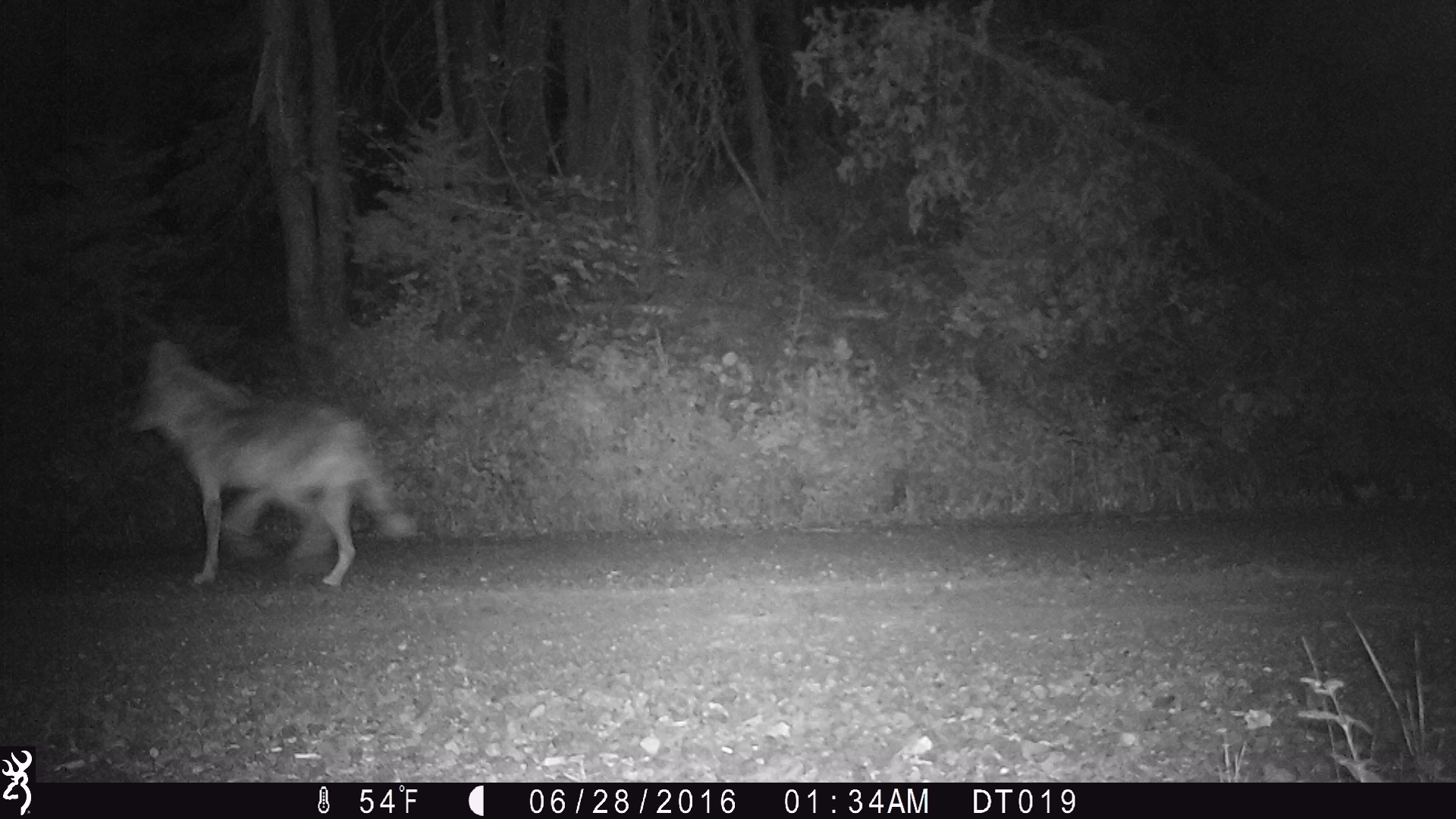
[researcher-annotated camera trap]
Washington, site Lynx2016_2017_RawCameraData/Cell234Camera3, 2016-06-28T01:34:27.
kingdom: Animalia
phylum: Chordata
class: Mammalia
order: Carnivora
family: Canidae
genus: Canis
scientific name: Canis latrans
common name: coyote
Canis latrans (coyote). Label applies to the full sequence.